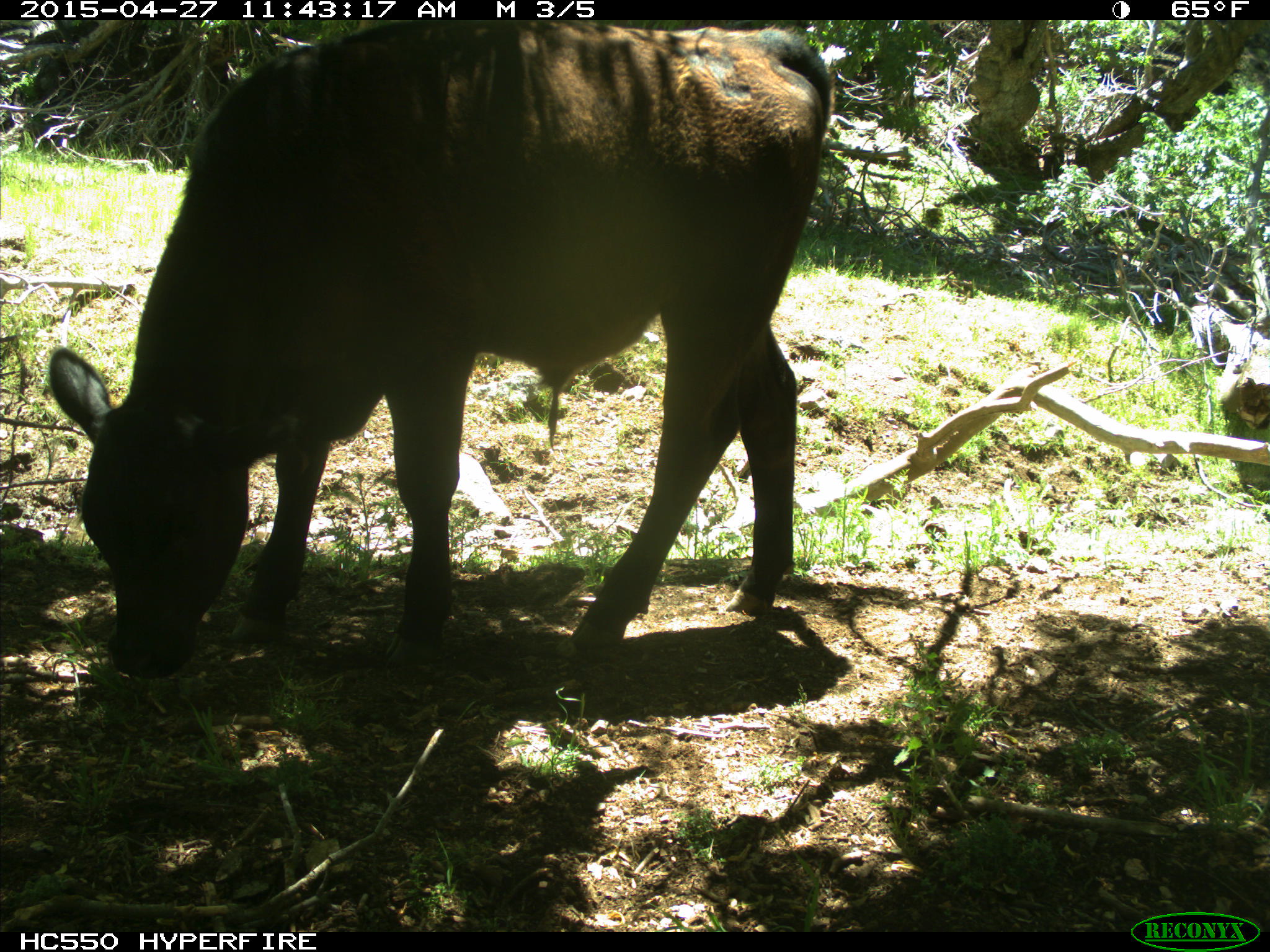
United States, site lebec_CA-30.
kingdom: Animalia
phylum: Chordata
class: Mammalia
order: Artiodactyla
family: Bovidae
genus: Bos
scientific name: Bos taurus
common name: domestic cow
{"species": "Bos taurus (domestic cow)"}